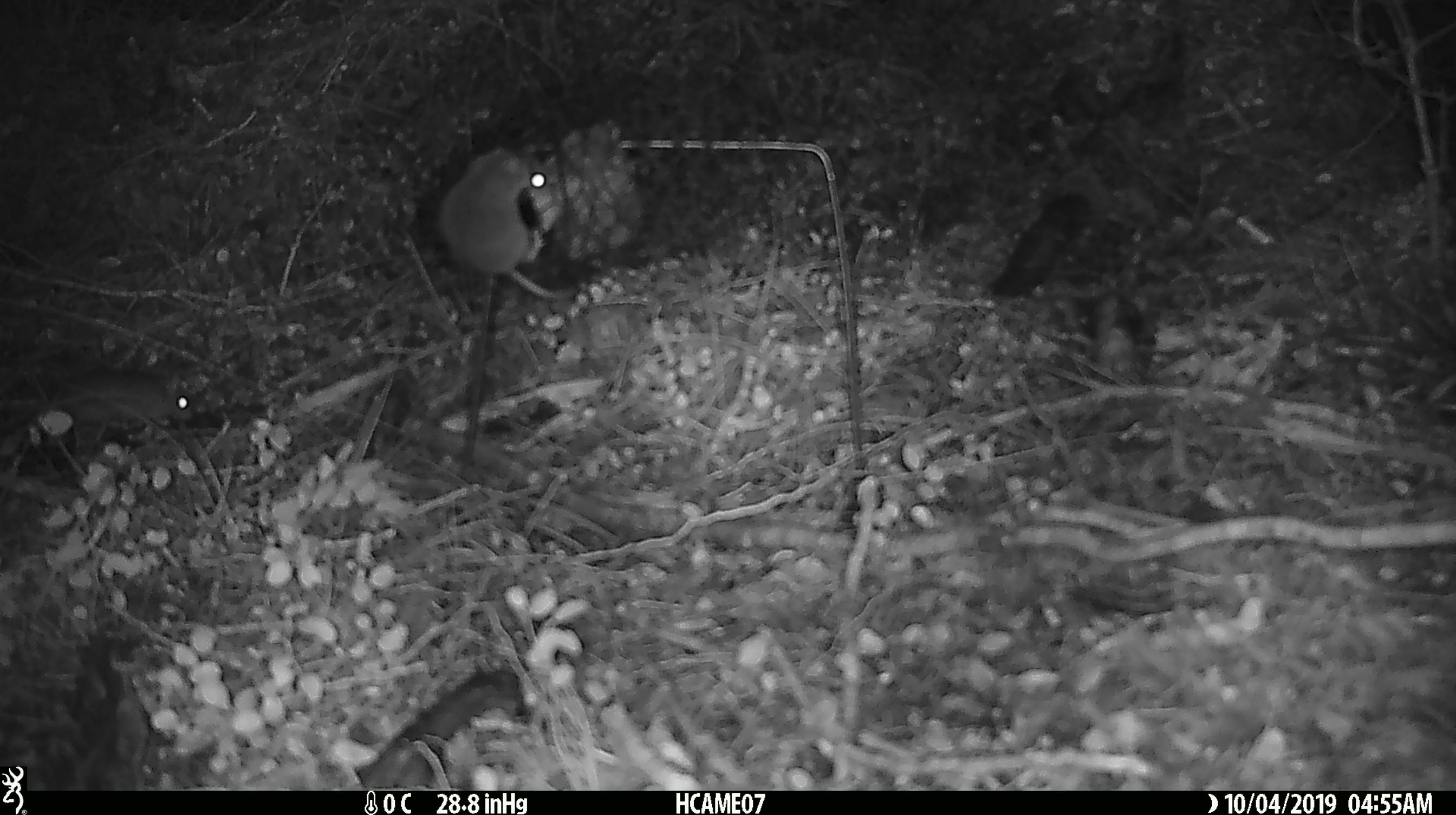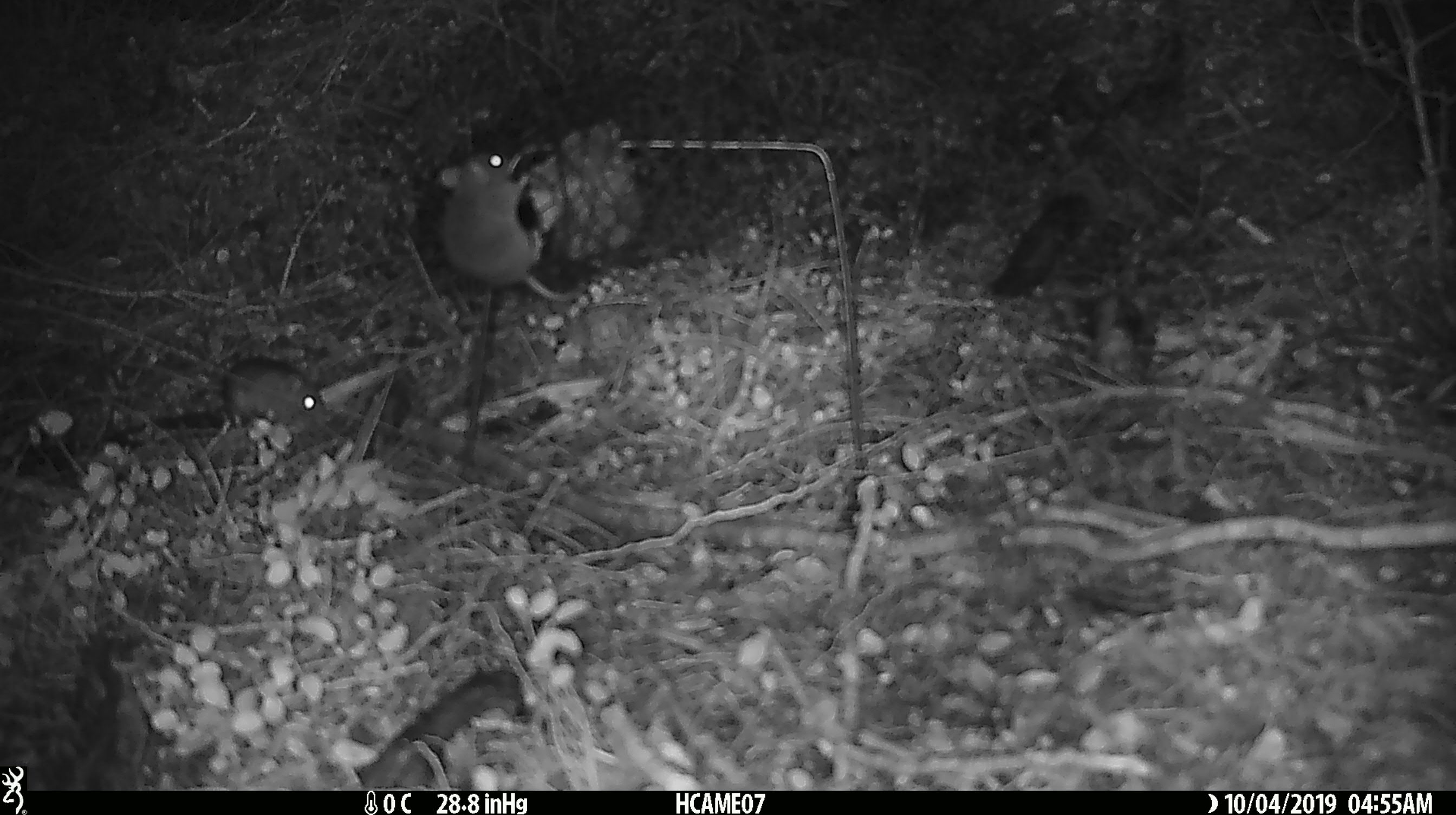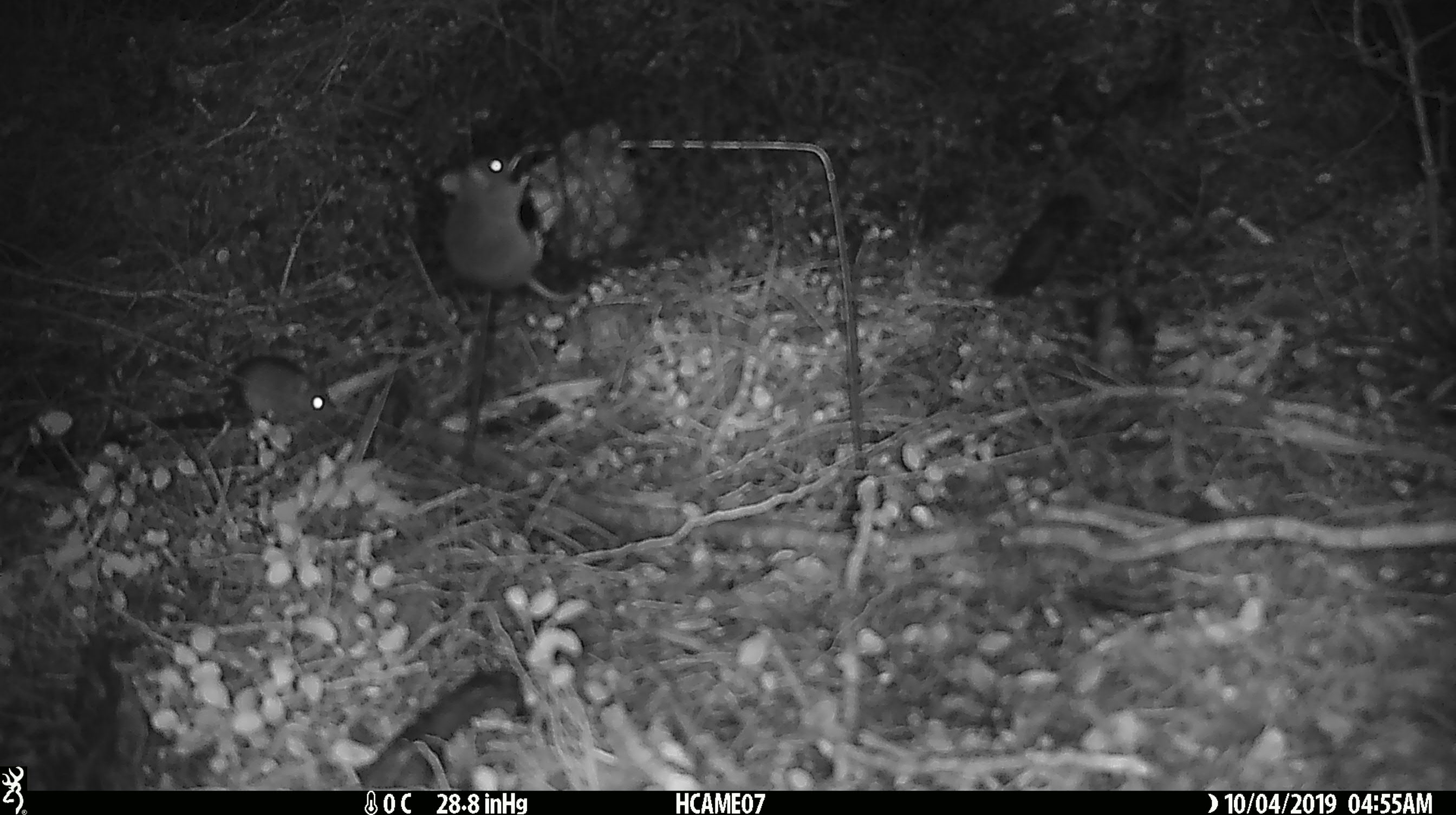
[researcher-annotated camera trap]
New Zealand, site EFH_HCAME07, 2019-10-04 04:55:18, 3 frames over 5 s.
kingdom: Animalia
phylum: Chordata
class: Mammalia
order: Rodentia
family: Muridae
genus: Mus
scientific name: Mus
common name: mouse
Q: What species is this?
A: Mouse (Mus).